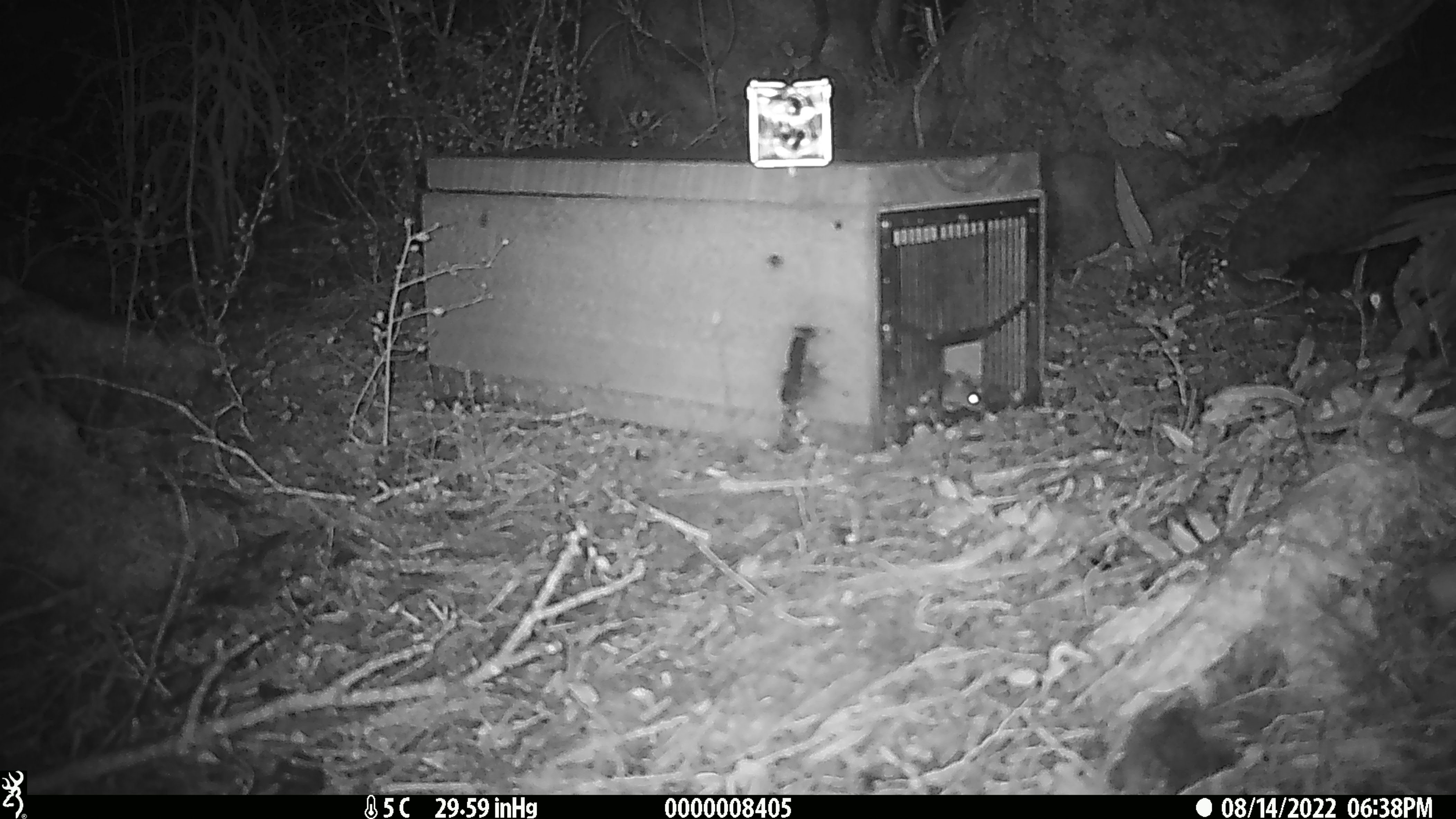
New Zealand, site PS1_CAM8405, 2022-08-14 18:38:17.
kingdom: Animalia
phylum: Chordata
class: Mammalia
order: Rodentia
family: Muridae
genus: Mus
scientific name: Mus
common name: mouse